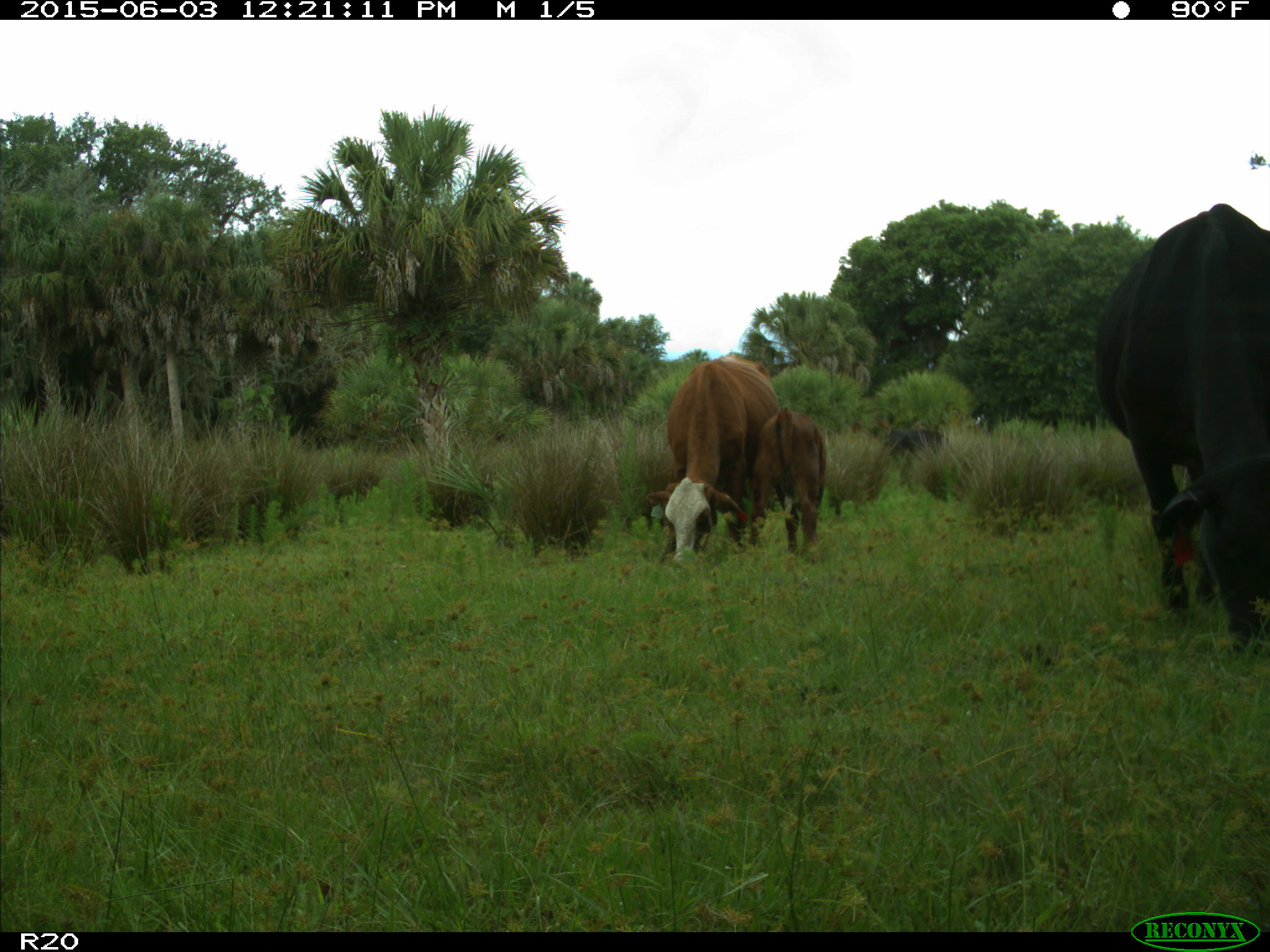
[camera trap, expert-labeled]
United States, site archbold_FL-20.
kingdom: Animalia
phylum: Chordata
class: Mammalia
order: Artiodactyla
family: Bovidae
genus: Bos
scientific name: Bos taurus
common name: domestic cow